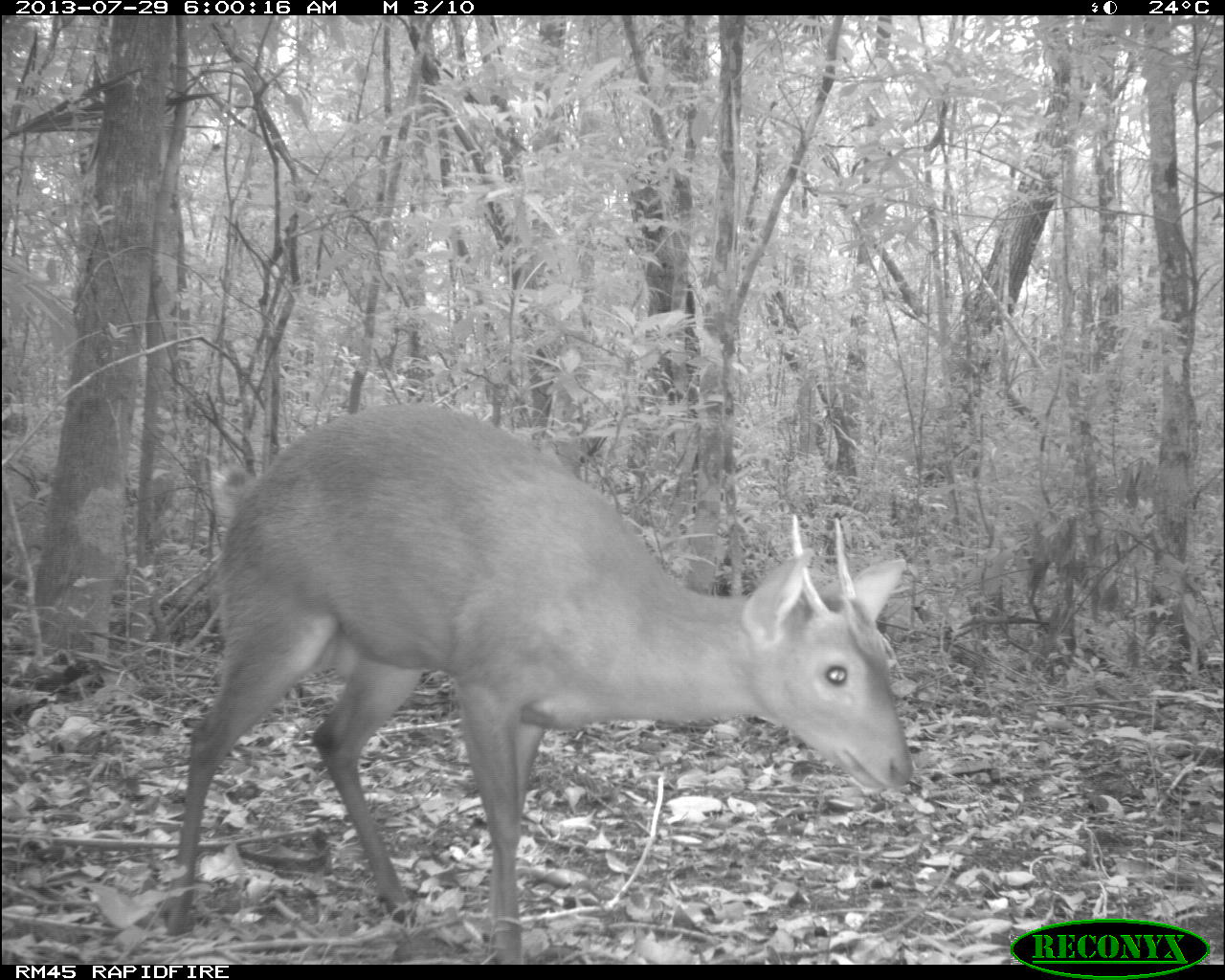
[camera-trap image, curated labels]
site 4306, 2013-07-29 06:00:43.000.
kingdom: Animalia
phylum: Chordata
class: Mammalia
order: Artiodactyla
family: Cervidae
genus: Mazama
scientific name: Mazama temama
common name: central american red brocket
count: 1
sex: male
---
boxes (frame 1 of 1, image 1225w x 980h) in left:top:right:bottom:
mazama temama: 165:400:914:960